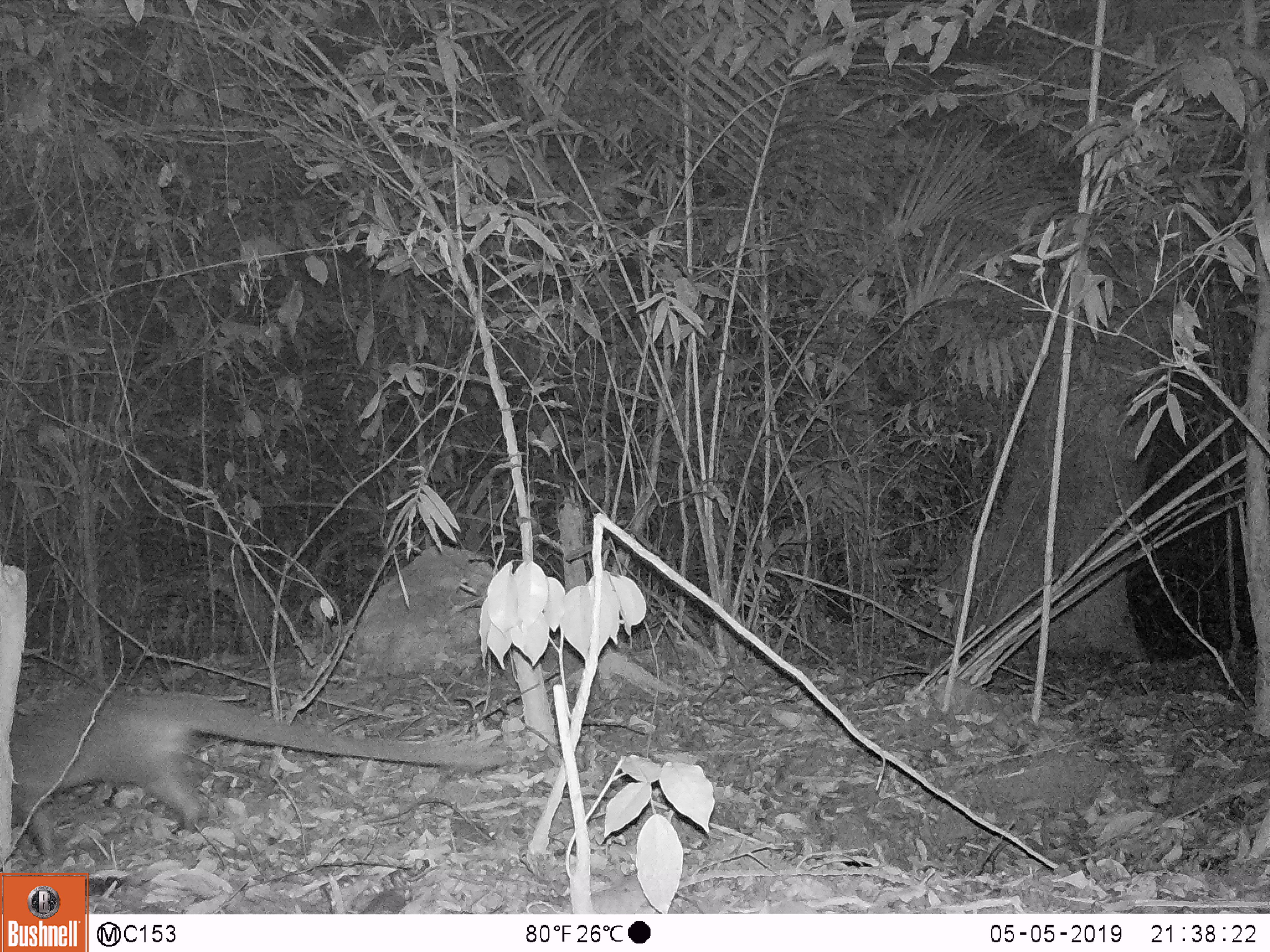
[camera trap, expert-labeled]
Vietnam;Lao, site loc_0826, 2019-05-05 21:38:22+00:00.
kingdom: Animalia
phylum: Chordata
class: Mammalia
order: Carnivora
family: Viverridae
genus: Paguma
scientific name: Paguma larvata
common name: masked palm civet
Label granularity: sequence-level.